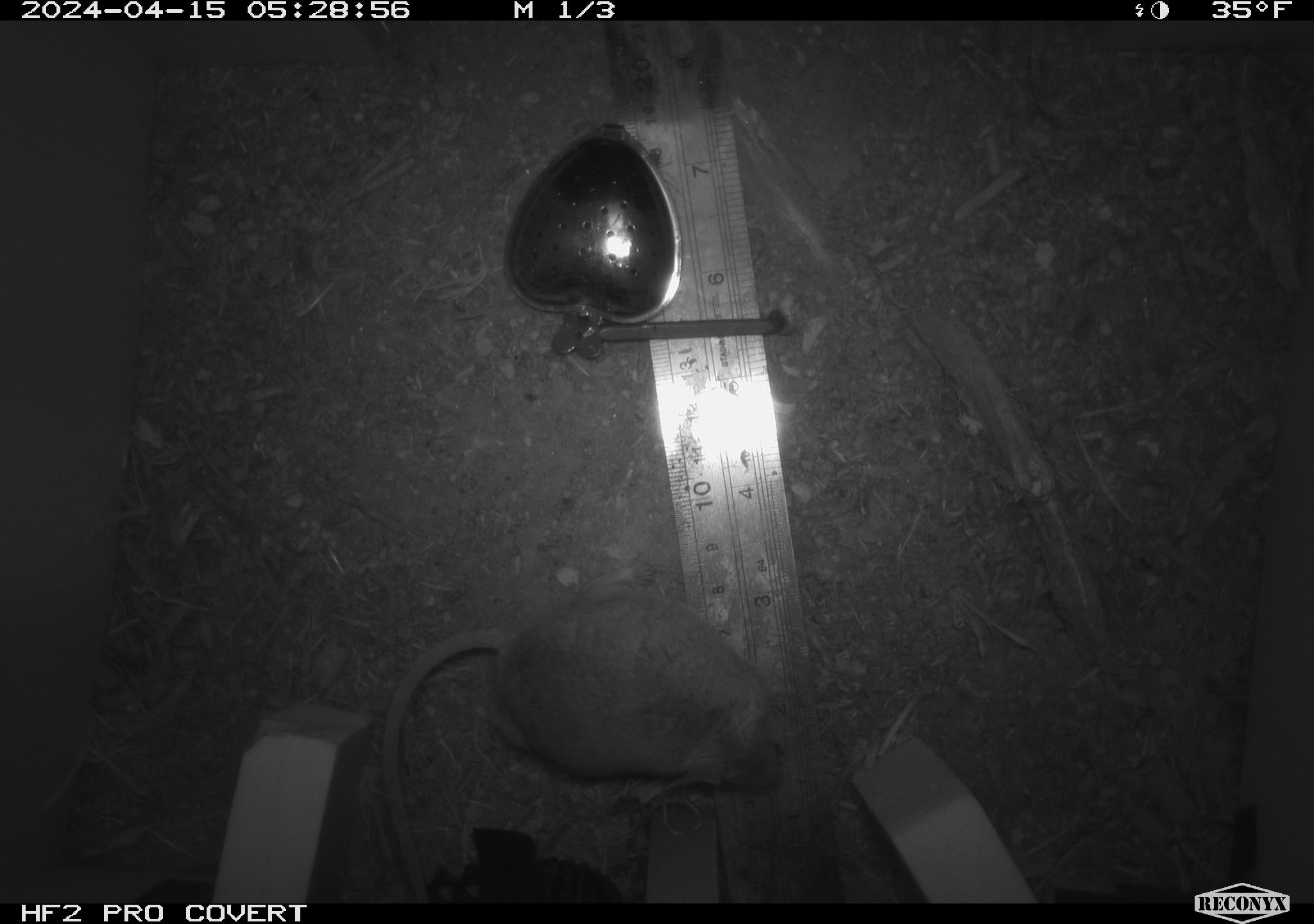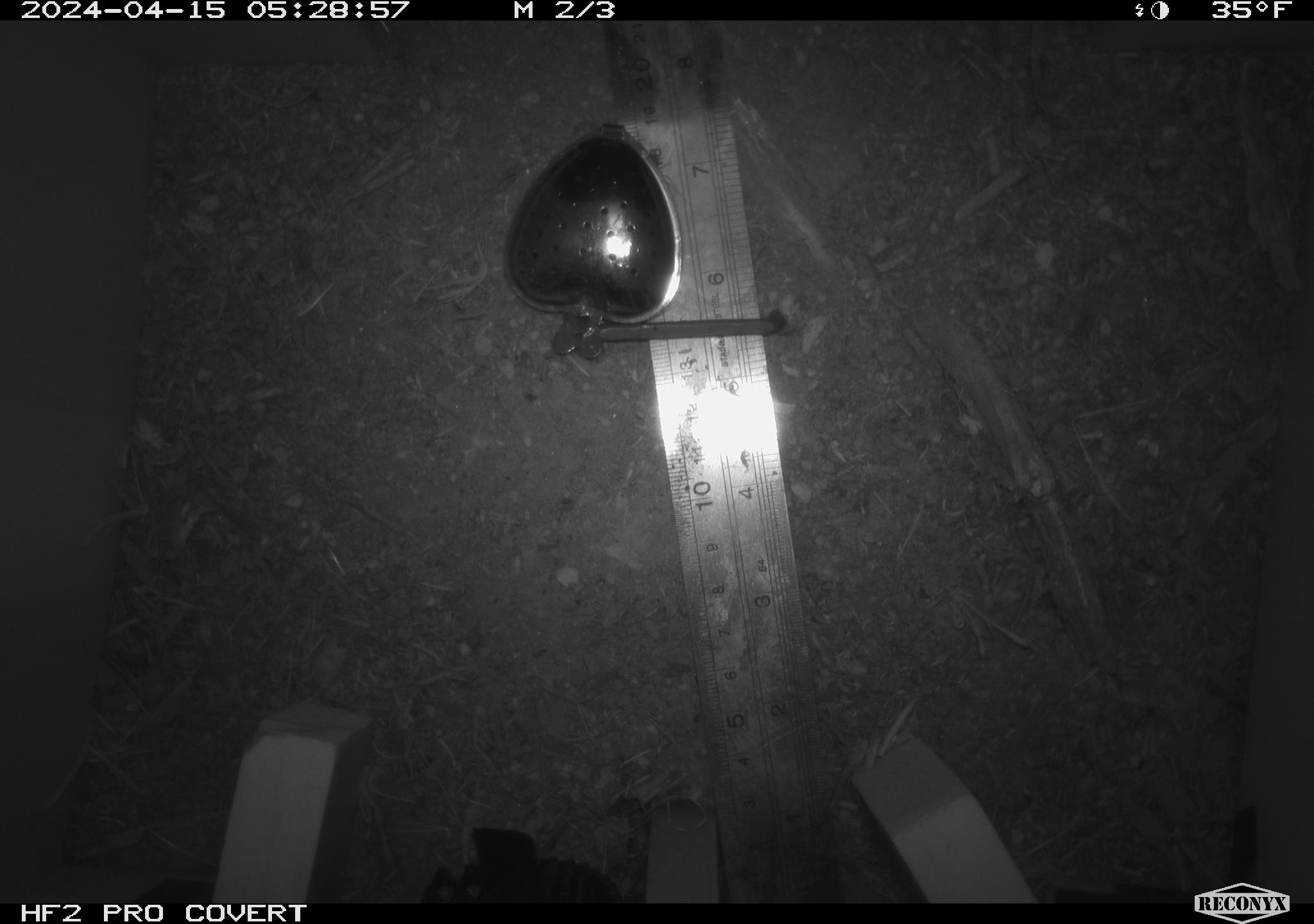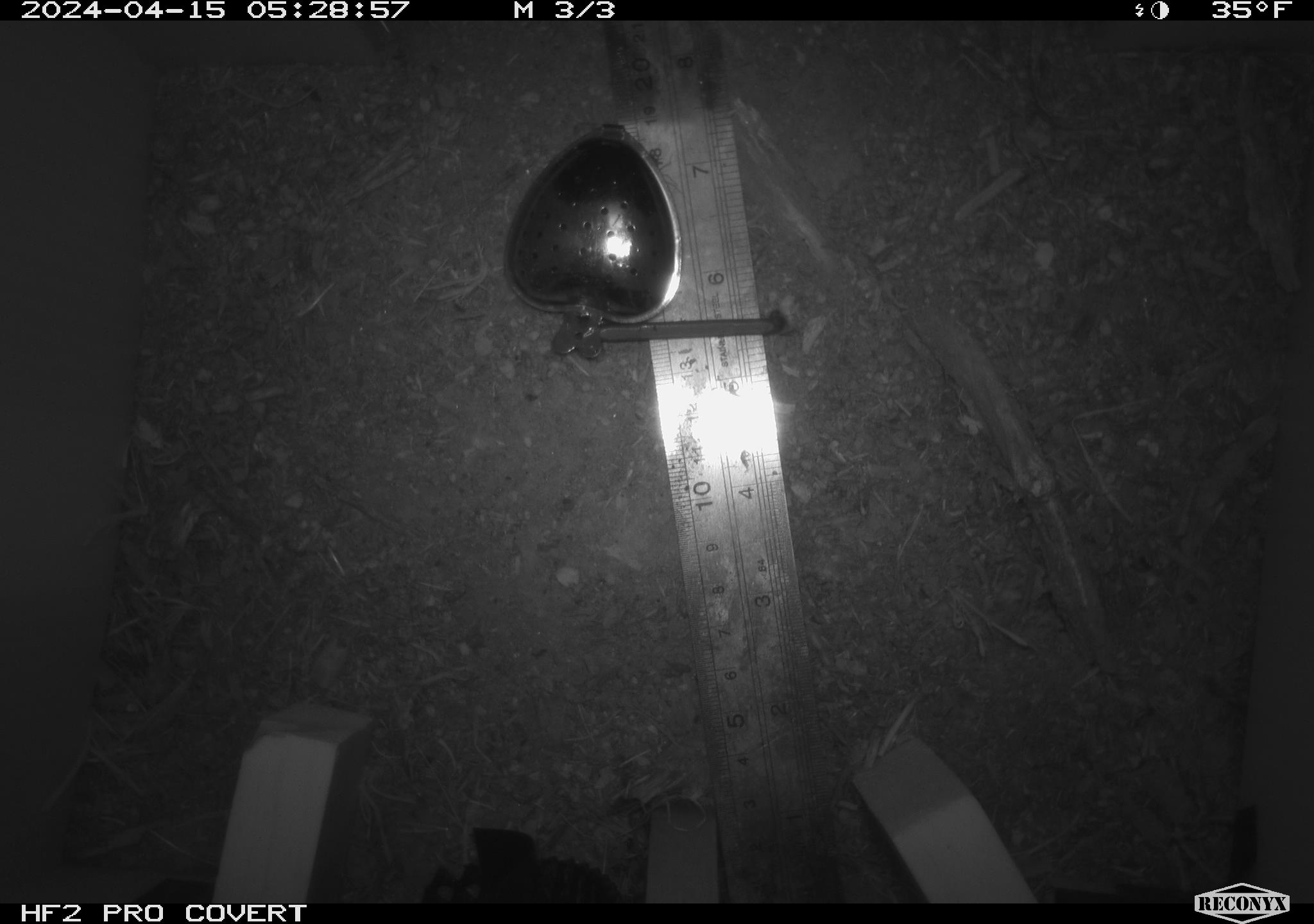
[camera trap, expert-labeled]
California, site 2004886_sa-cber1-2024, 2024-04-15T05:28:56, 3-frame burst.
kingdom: Animalia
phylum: Chordata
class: Mammalia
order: Rodentia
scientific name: Rodentia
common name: mouse species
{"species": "mouse species (Rodentia)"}